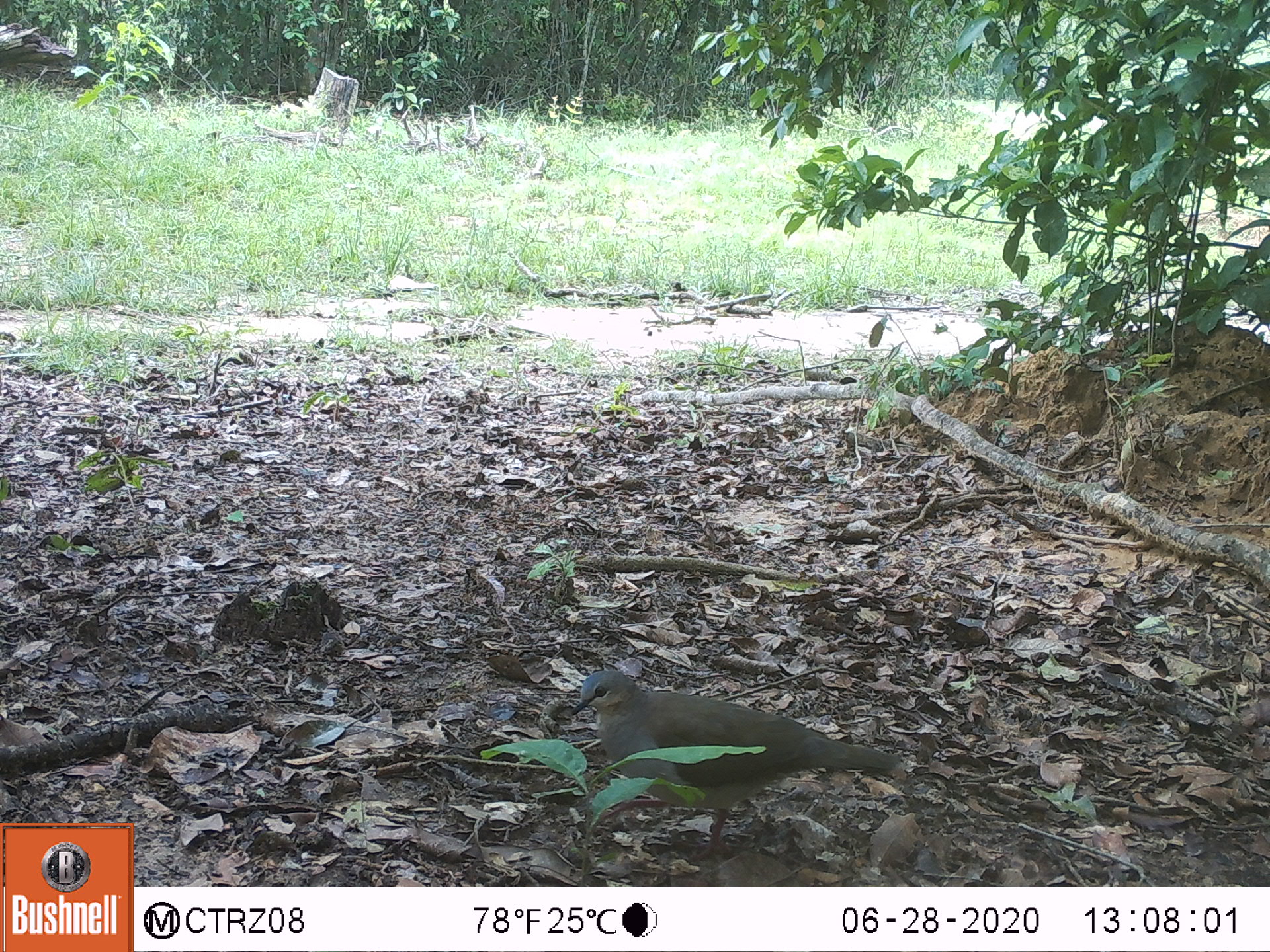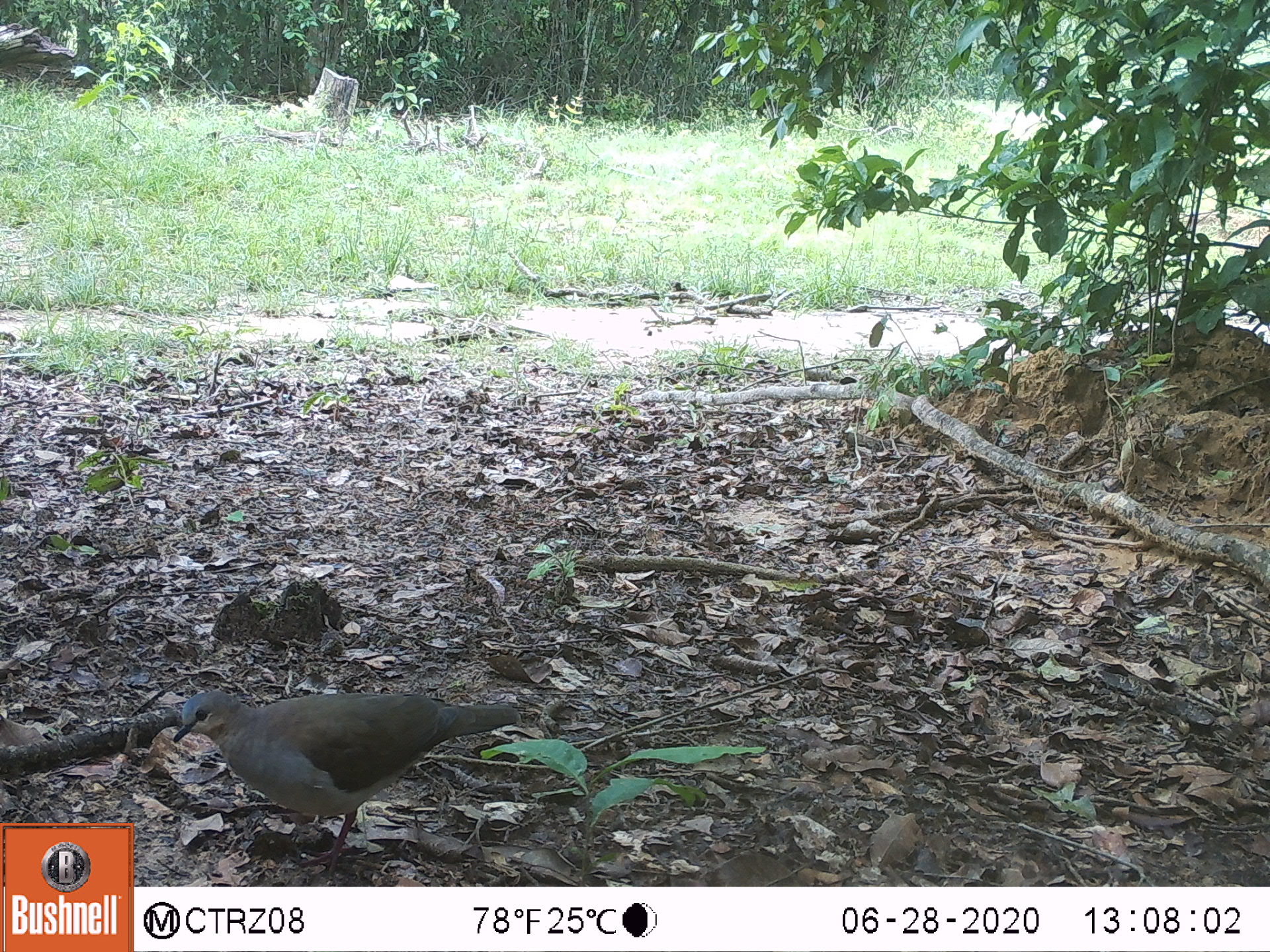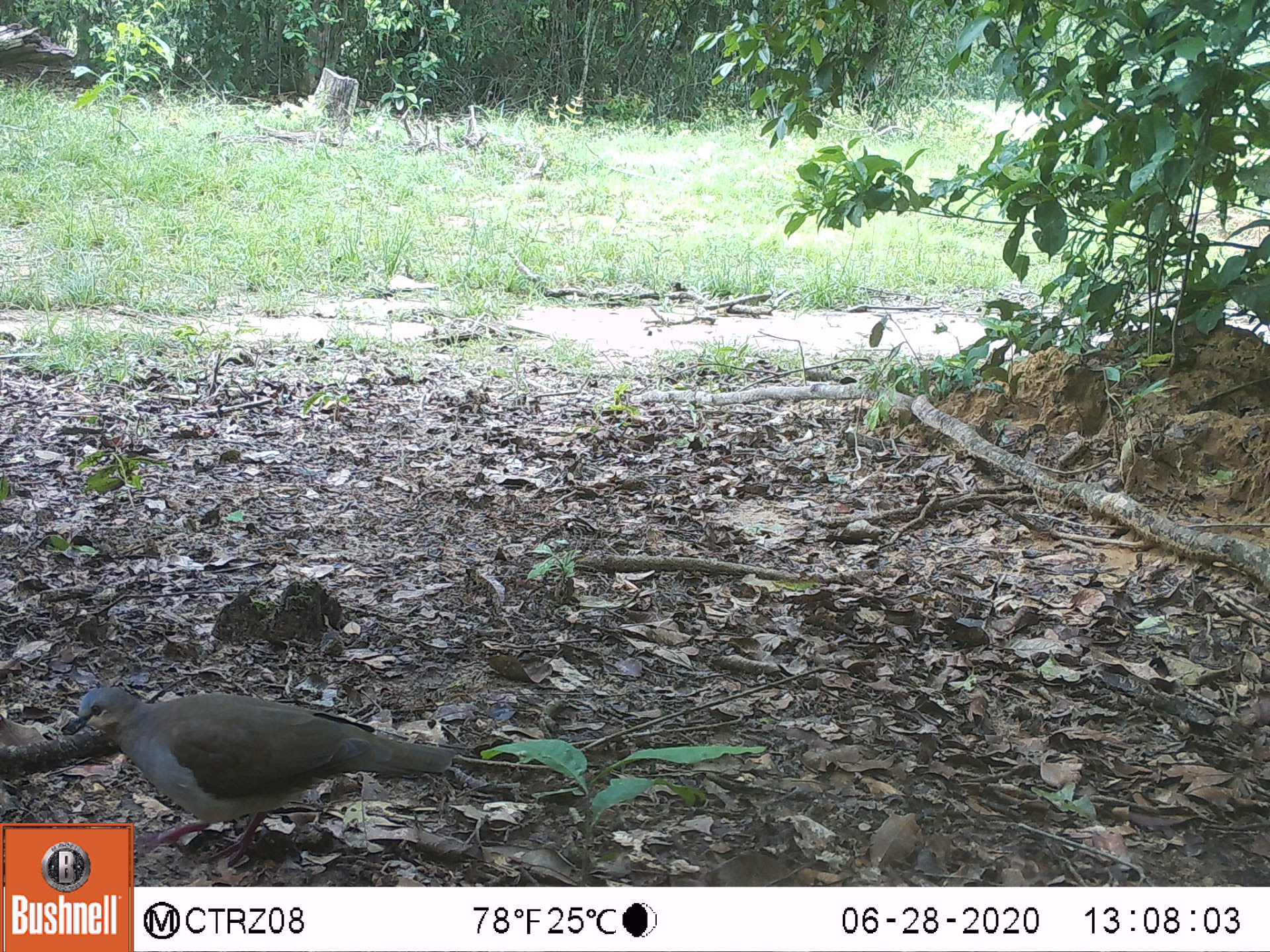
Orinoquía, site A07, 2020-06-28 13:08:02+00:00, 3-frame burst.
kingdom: Animalia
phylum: Chordata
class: Aves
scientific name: Aves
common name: bird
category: unknown bird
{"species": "unknown bird (bird) (Aves)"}